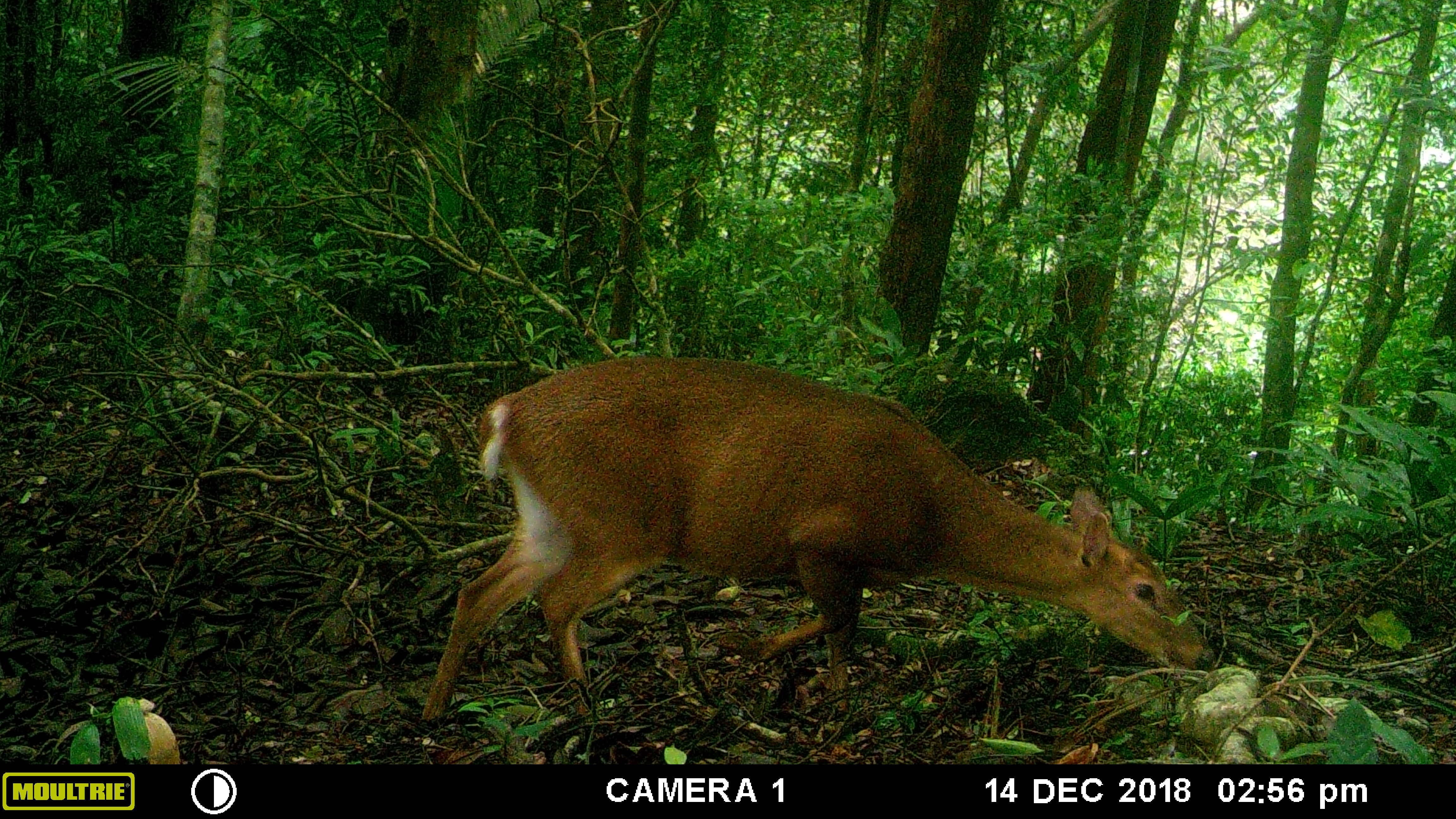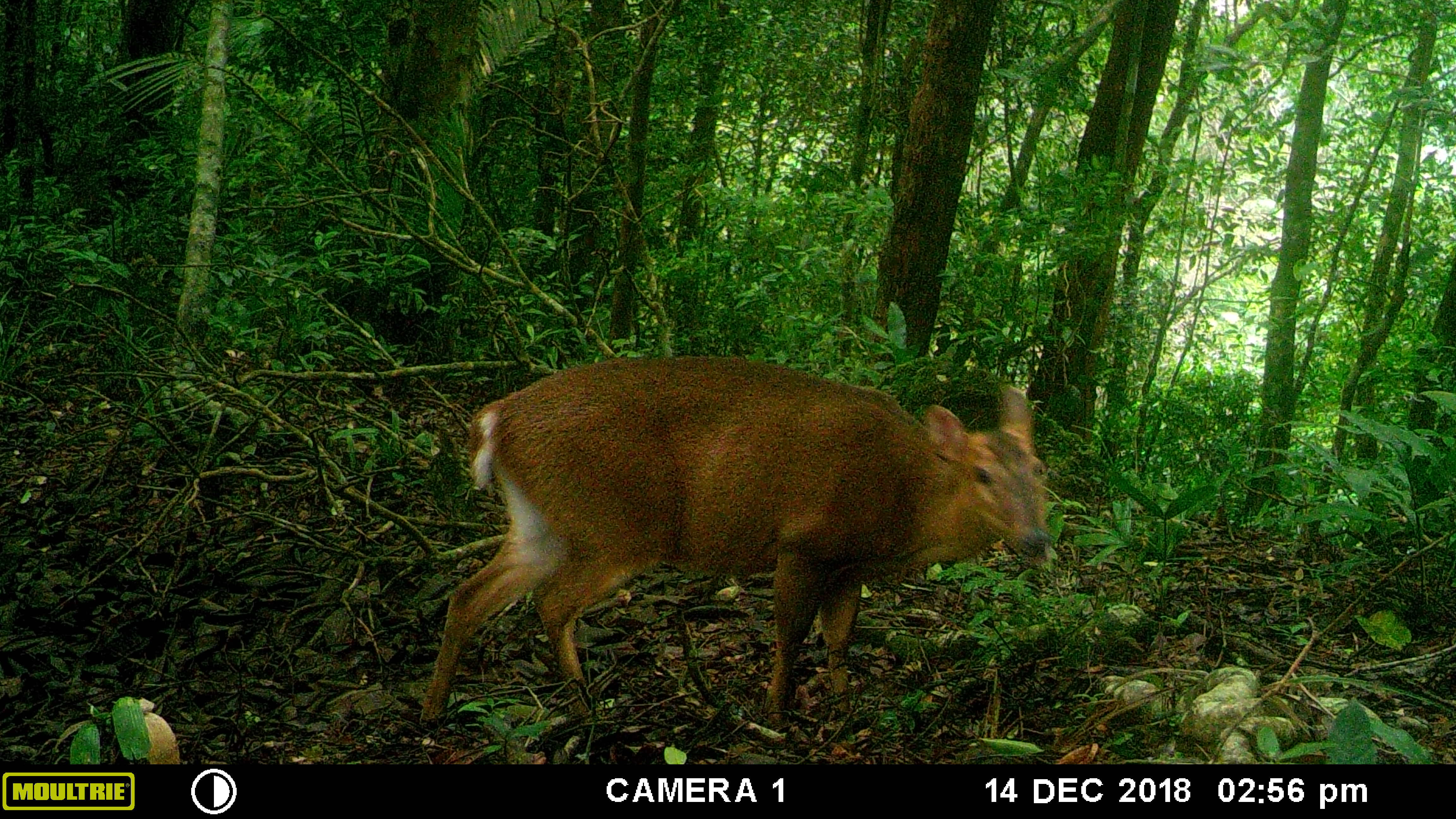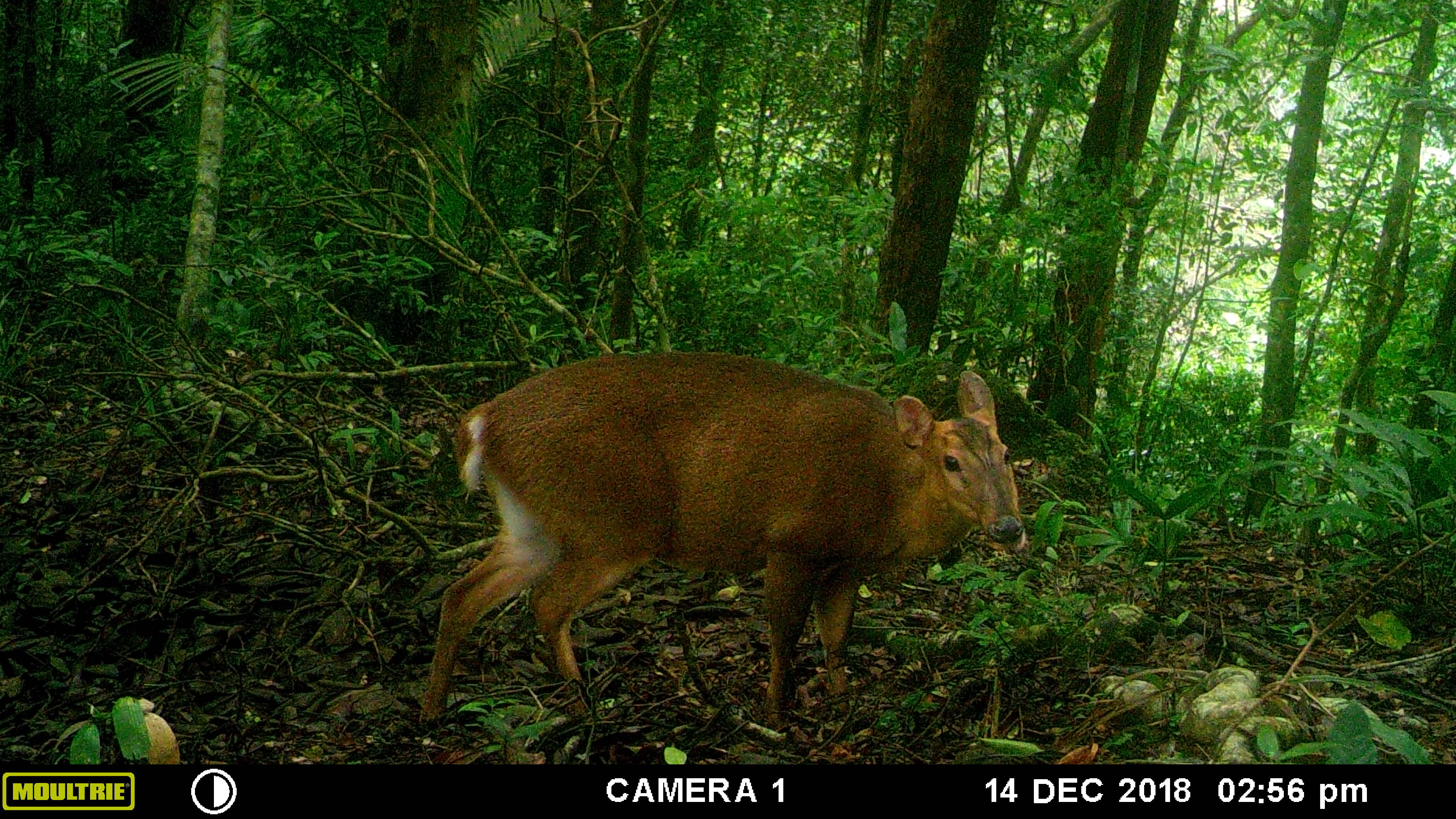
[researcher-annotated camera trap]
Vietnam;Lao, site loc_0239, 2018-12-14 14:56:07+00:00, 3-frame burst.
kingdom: Animalia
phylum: Chordata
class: Mammalia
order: Artiodactyla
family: Cervidae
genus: Muntiacus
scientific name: Muntiacus vuquangensis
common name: large-antlered muntjac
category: large antlered muntjac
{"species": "large antlered muntjac (large-antlered muntjac) (Muntiacus vuquangensis)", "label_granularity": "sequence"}